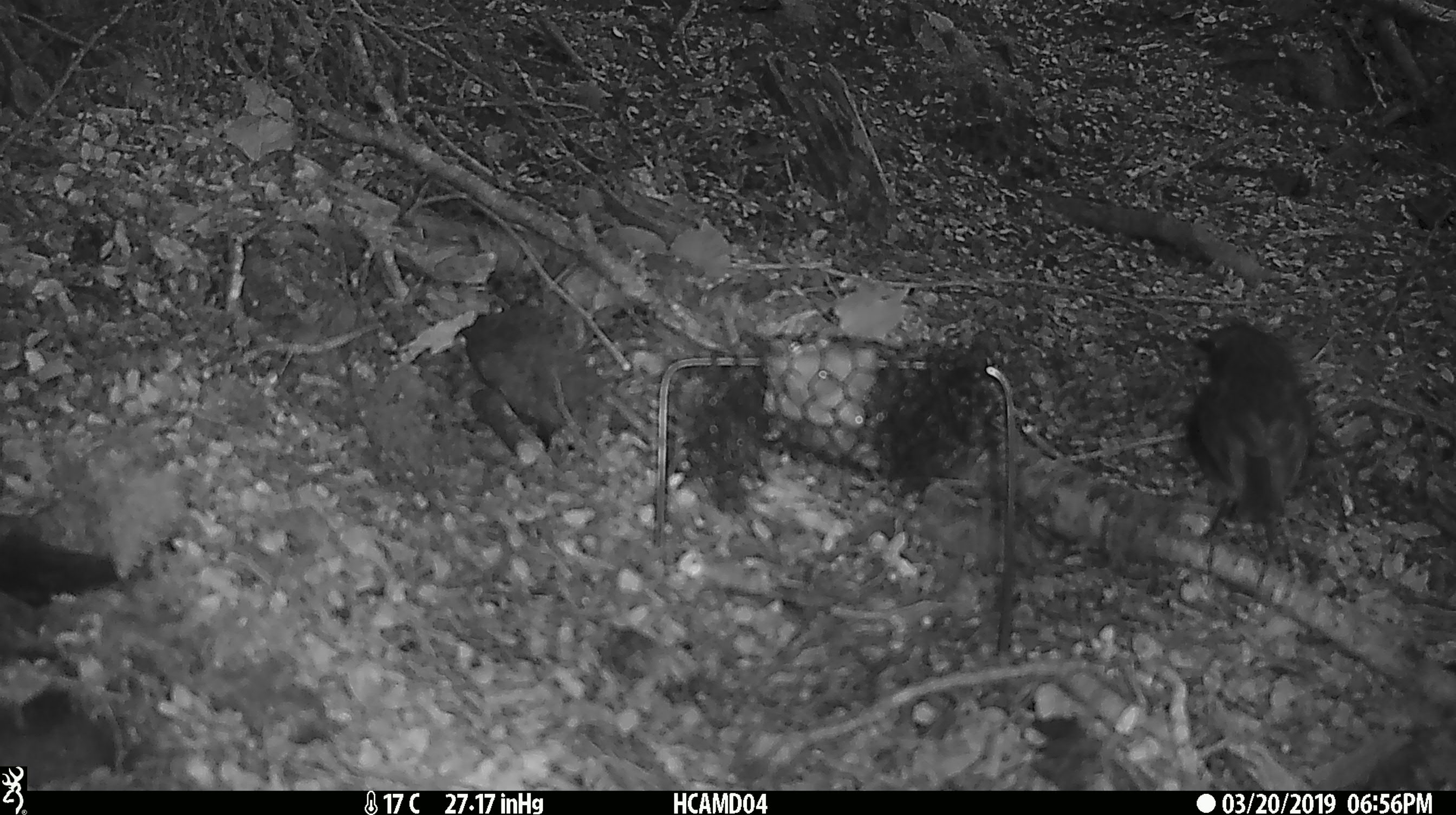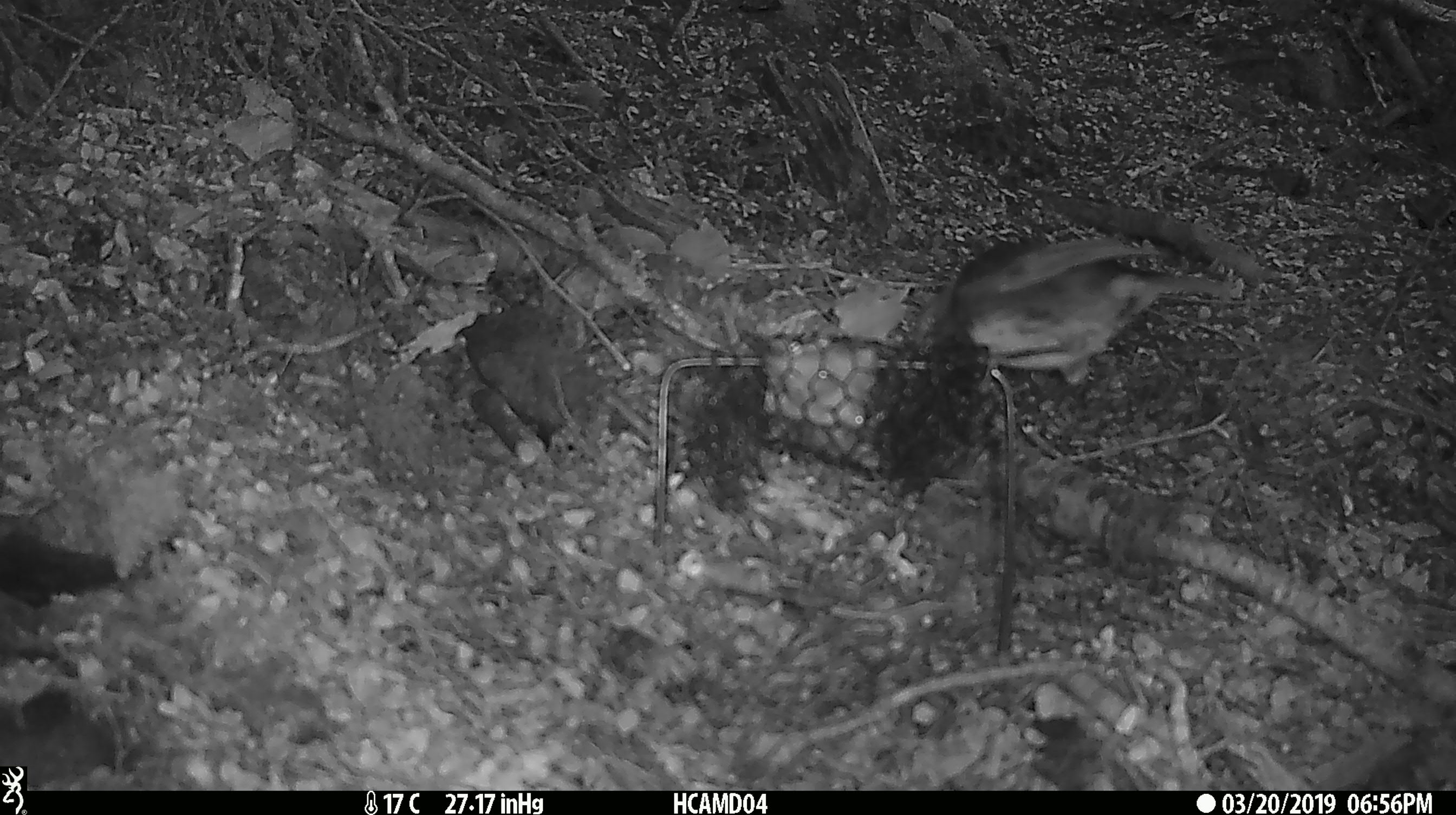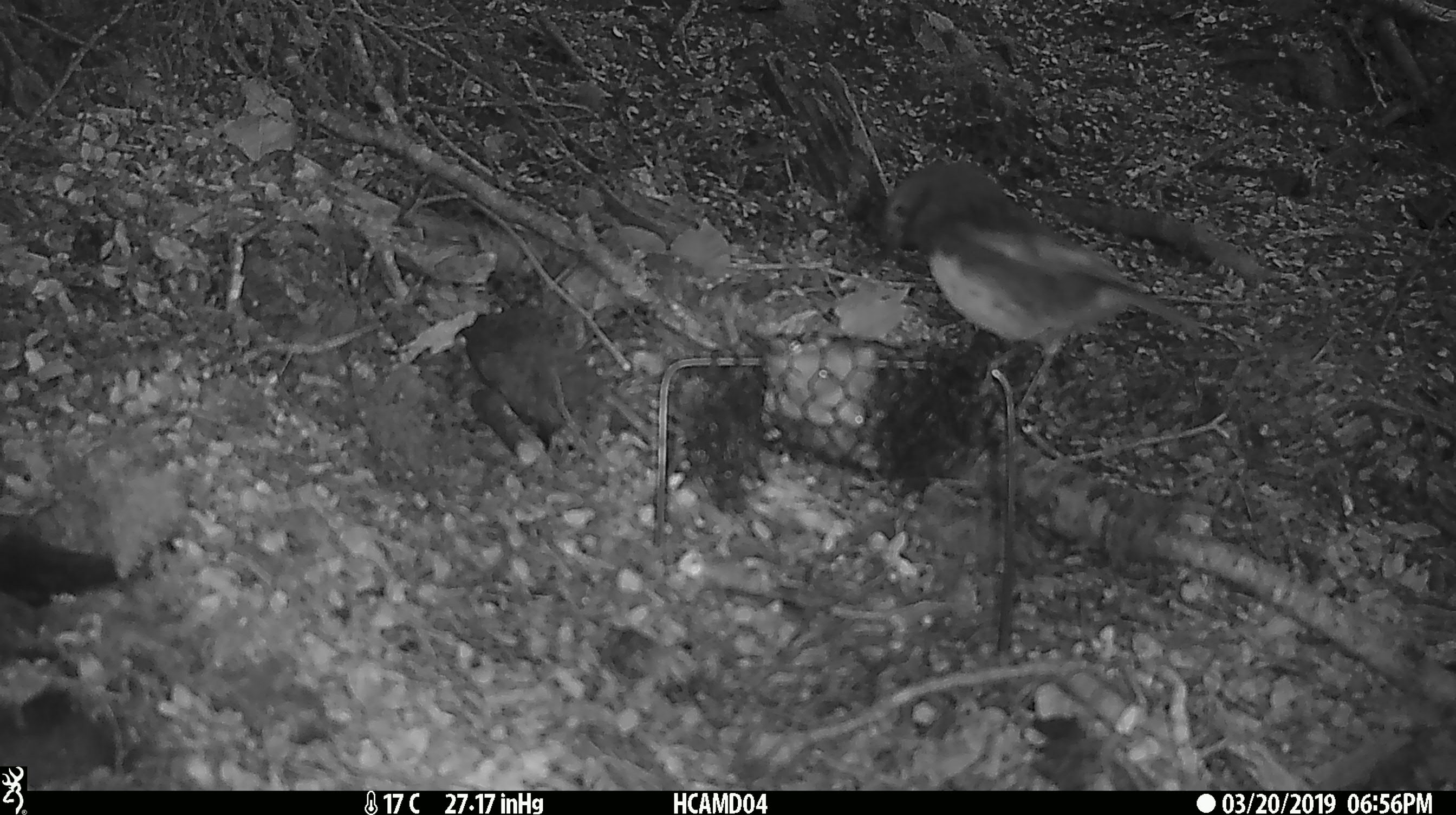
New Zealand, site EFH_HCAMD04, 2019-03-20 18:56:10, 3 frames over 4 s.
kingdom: Animalia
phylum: Chordata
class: Aves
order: Passeriformes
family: Petroicidae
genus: Petroica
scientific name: Petroica australis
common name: new zealand robin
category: robin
Robin (new zealand robin) (Petroica australis).